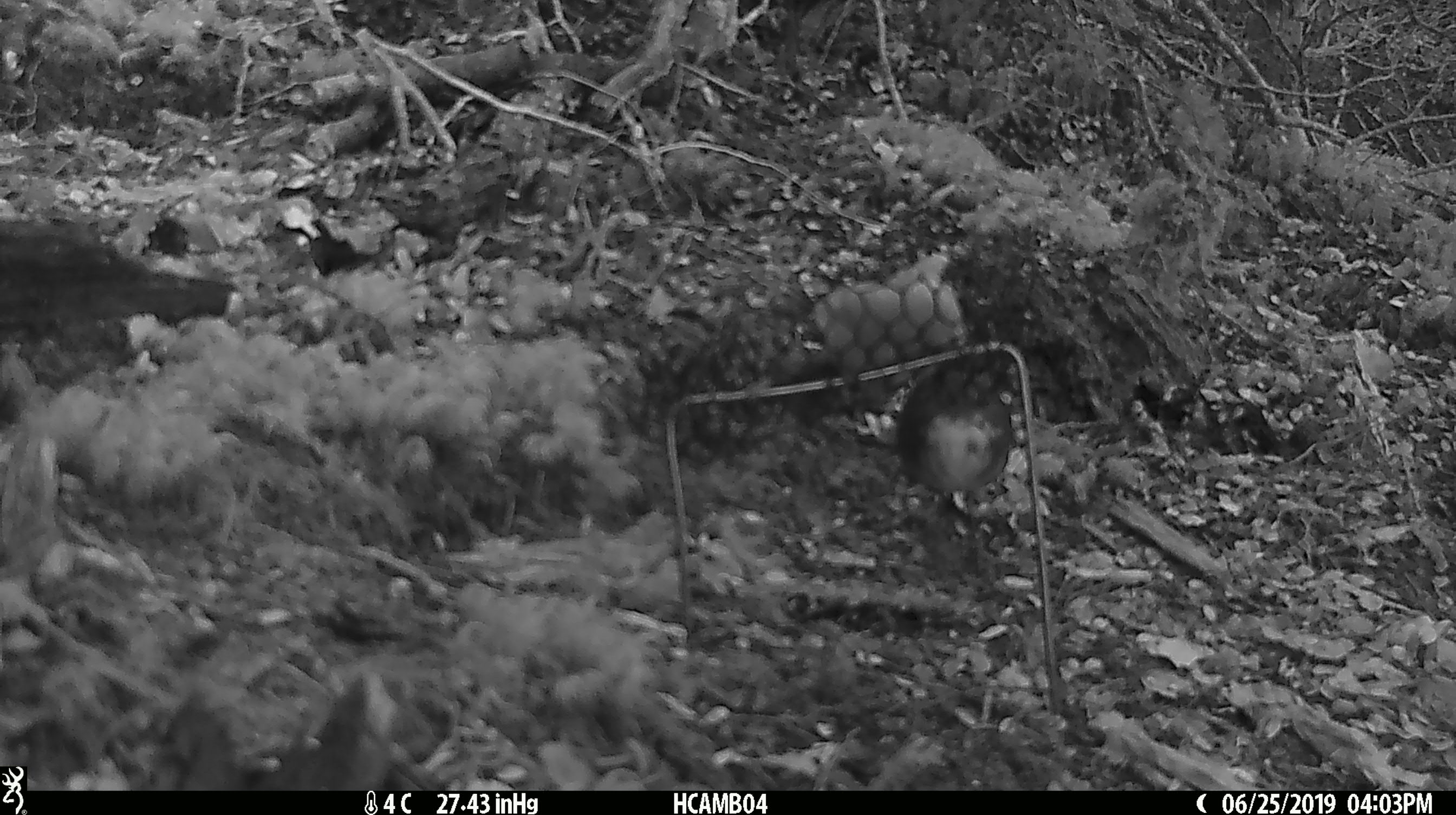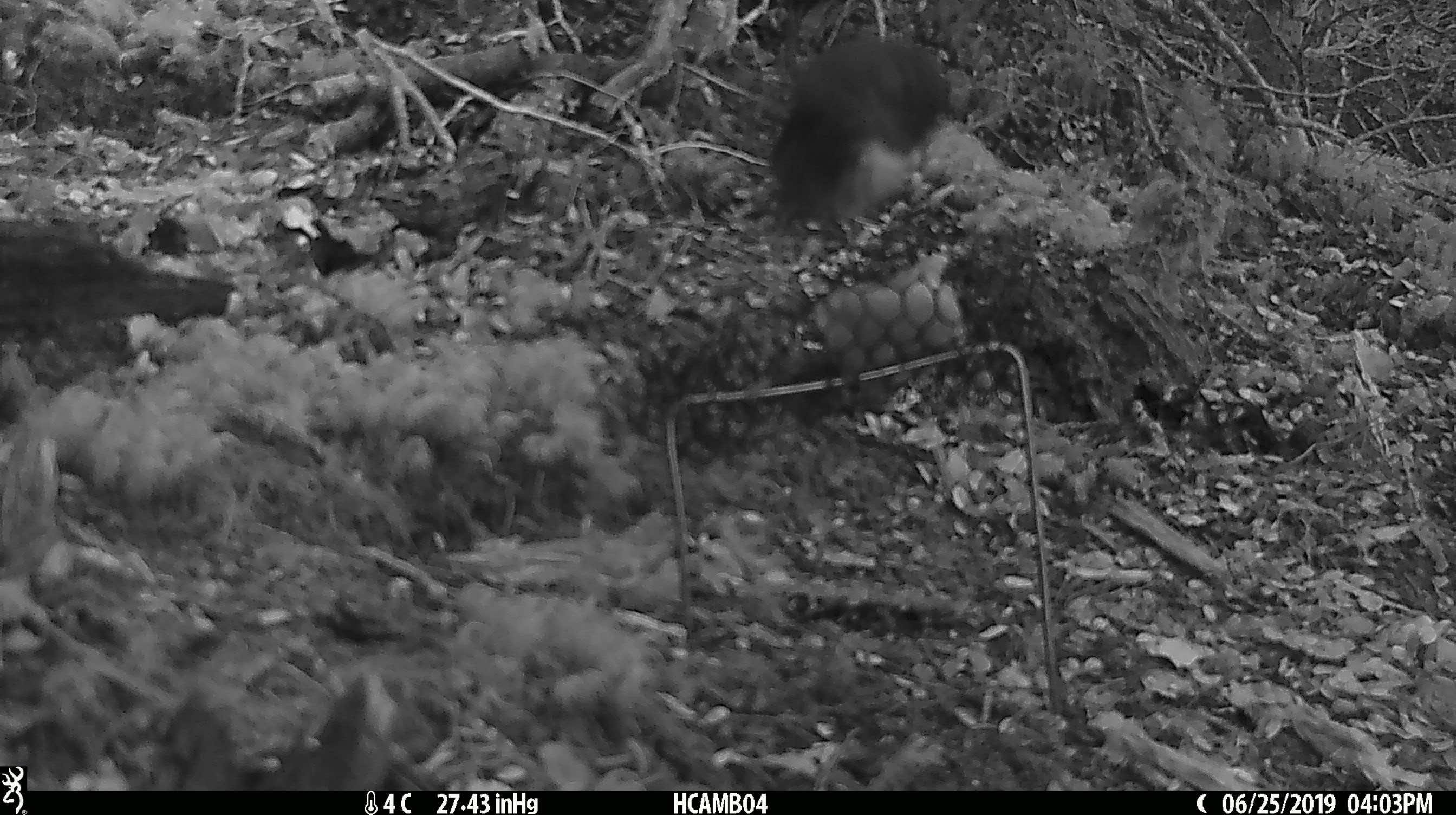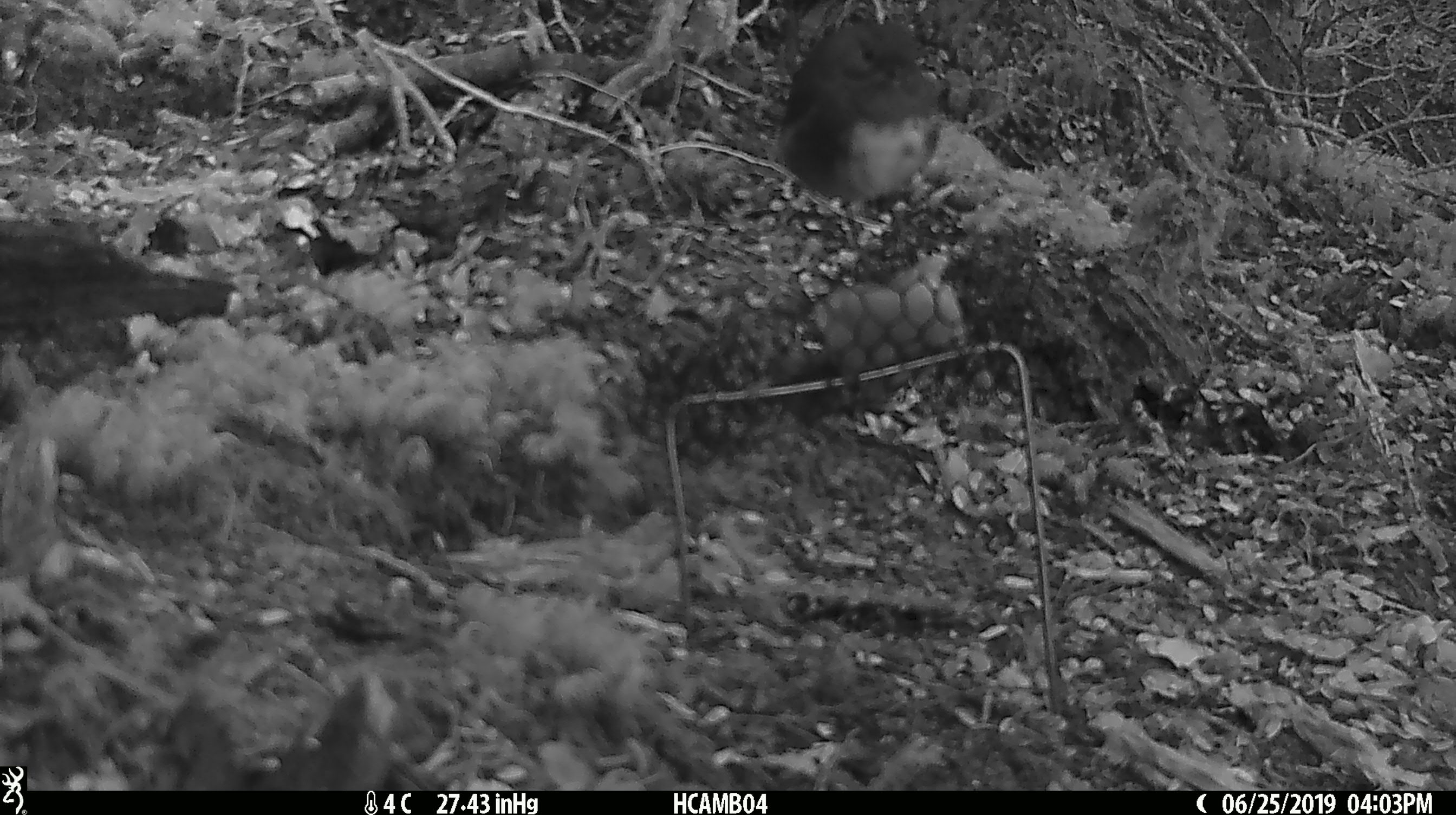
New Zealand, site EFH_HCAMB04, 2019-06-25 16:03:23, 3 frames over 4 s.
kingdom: Animalia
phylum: Chordata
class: Aves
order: Passeriformes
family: Petroicidae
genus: Petroica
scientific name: Petroica australis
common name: new zealand robin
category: robin